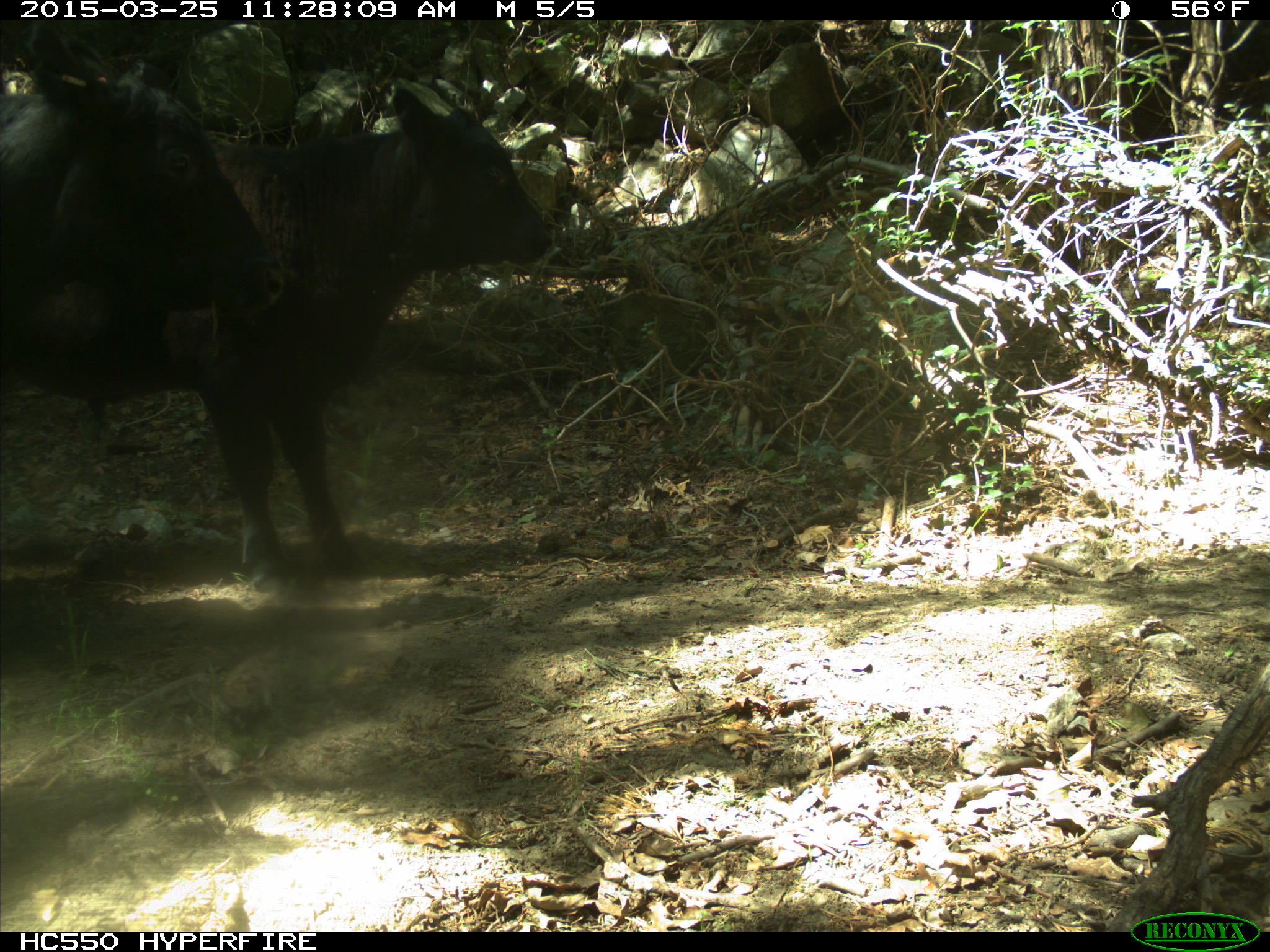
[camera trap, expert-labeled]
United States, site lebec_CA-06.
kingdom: Animalia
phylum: Chordata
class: Mammalia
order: Artiodactyla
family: Bovidae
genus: Bos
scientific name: Bos taurus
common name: domestic cow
Bos taurus (domestic cow).